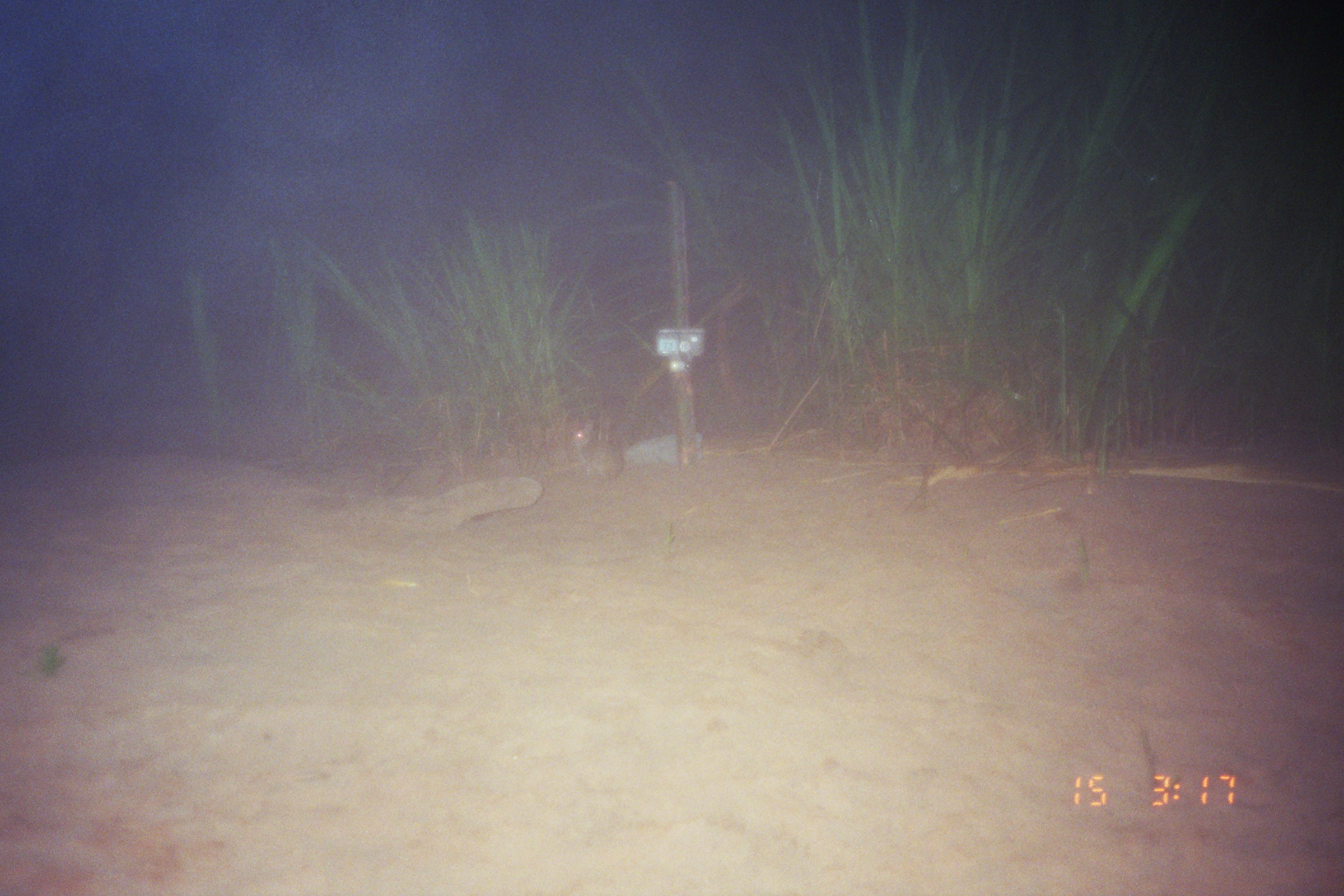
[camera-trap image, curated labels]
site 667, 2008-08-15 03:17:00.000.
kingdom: Animalia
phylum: Chordata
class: Mammalia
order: Lagomorpha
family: Leporidae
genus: Sylvilagus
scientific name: Sylvilagus brasiliensis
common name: tapeti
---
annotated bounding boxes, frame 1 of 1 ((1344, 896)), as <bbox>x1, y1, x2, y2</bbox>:
sylvilagus brasiliensis: <bbox>569, 419, 622, 485</bbox>